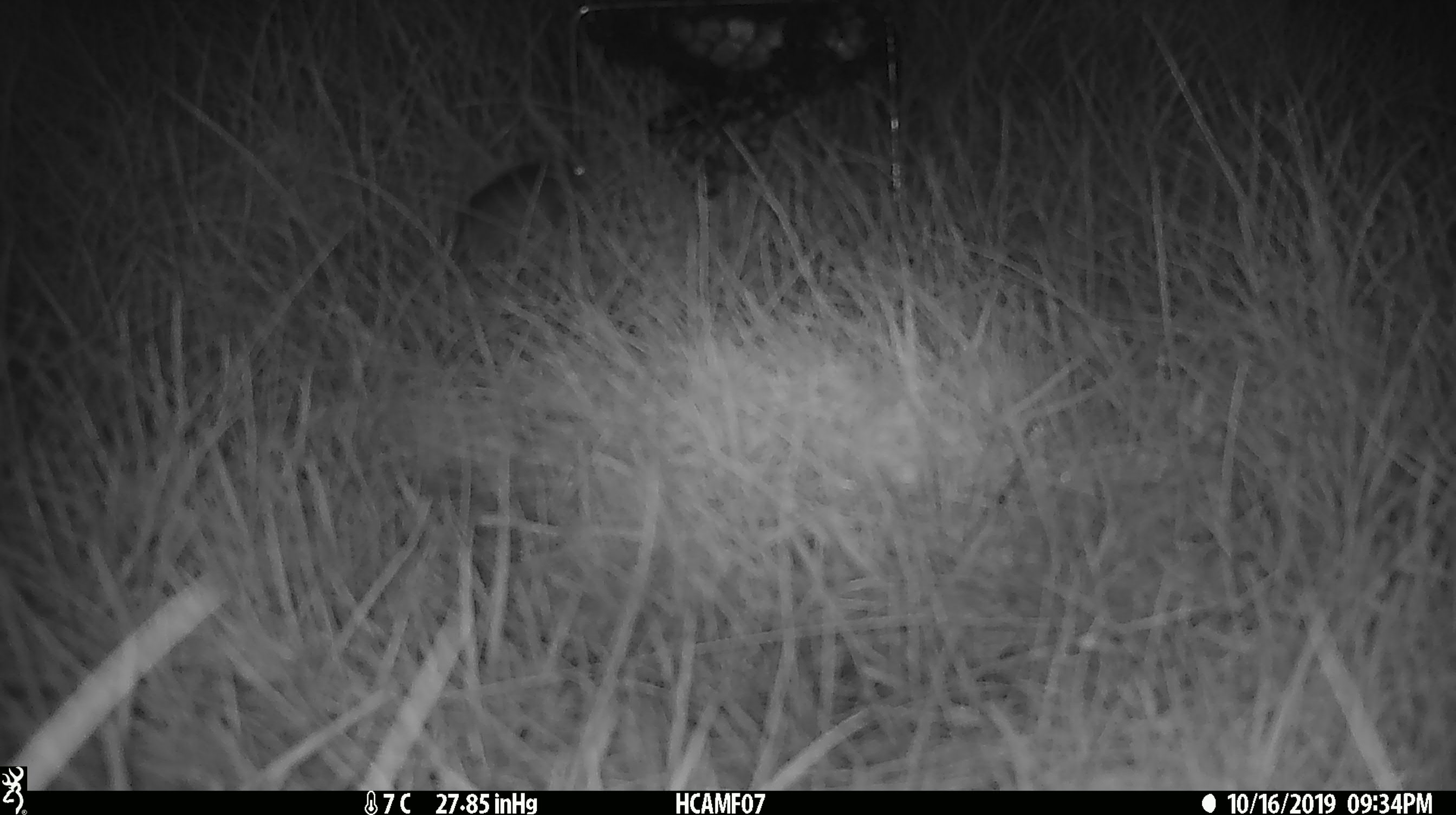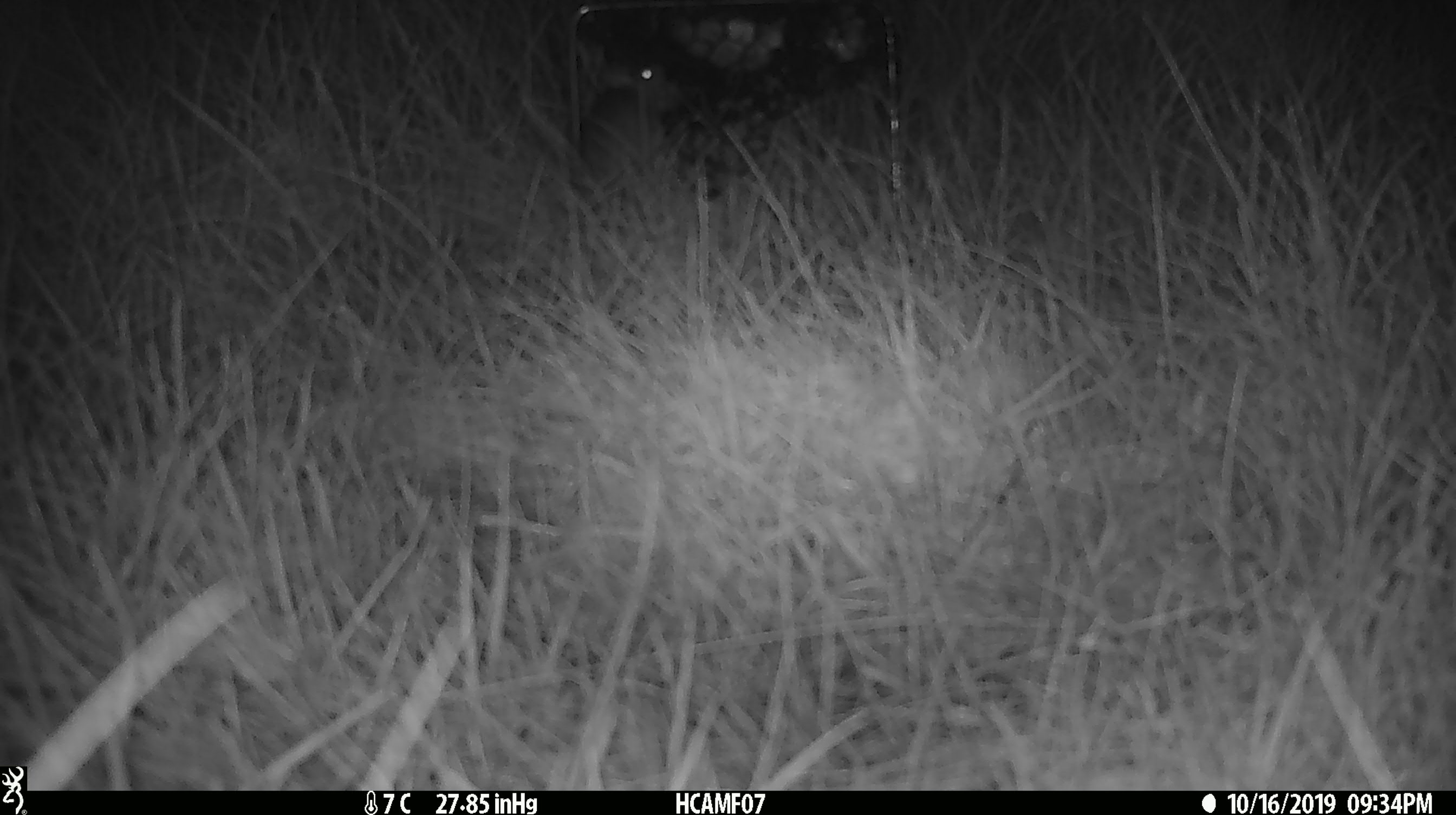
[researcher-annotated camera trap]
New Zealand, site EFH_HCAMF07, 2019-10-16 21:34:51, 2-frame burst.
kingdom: Animalia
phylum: Chordata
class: Mammalia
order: Rodentia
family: Muridae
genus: Mus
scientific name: Mus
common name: mouse